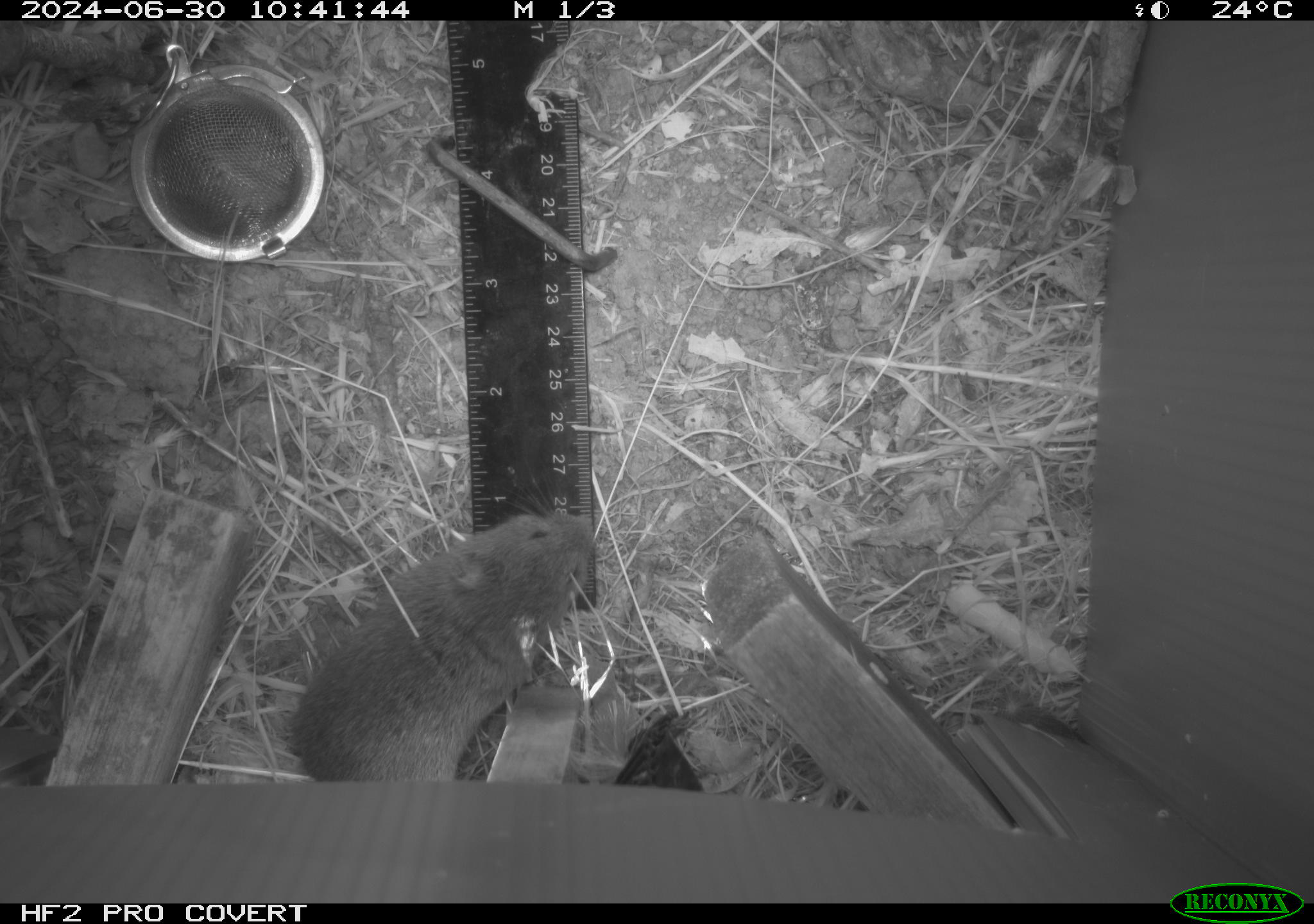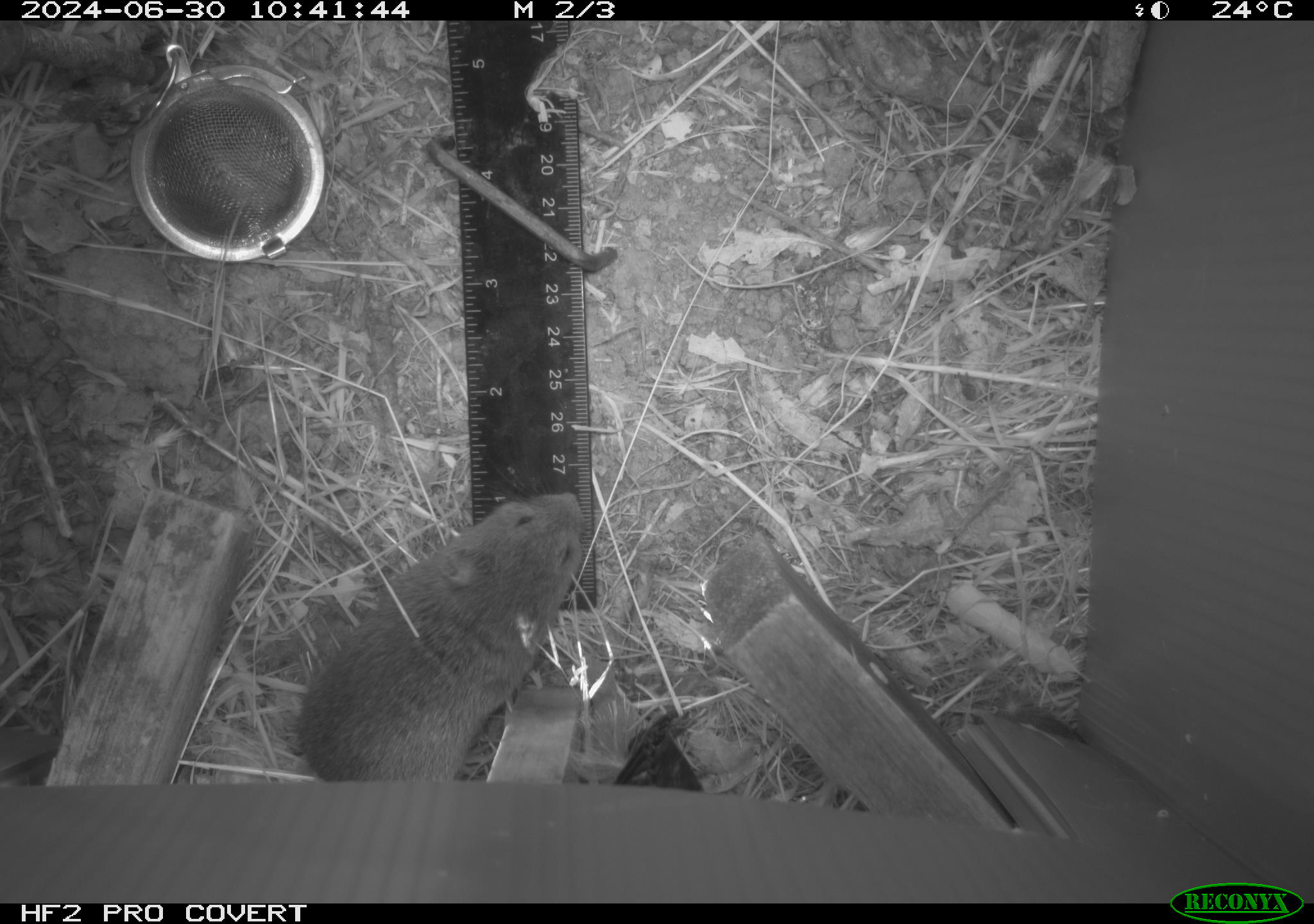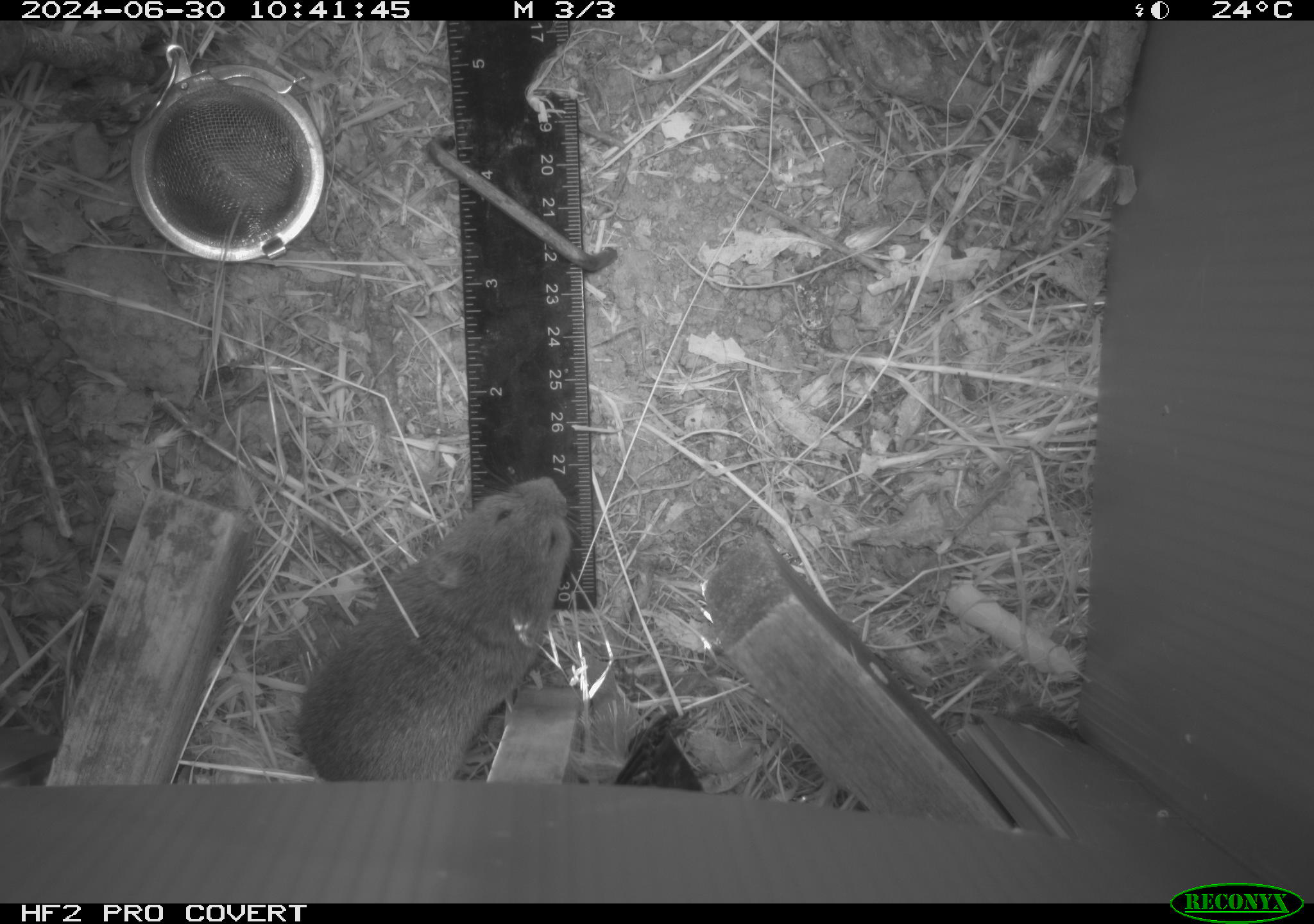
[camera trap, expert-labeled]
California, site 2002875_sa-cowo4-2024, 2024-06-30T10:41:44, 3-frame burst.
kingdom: Animalia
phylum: Chordata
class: Mammalia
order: Rodentia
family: Cricetidae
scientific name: Arvicolinae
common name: voles, lemmings, and muskrats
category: arvicolinae subfamily